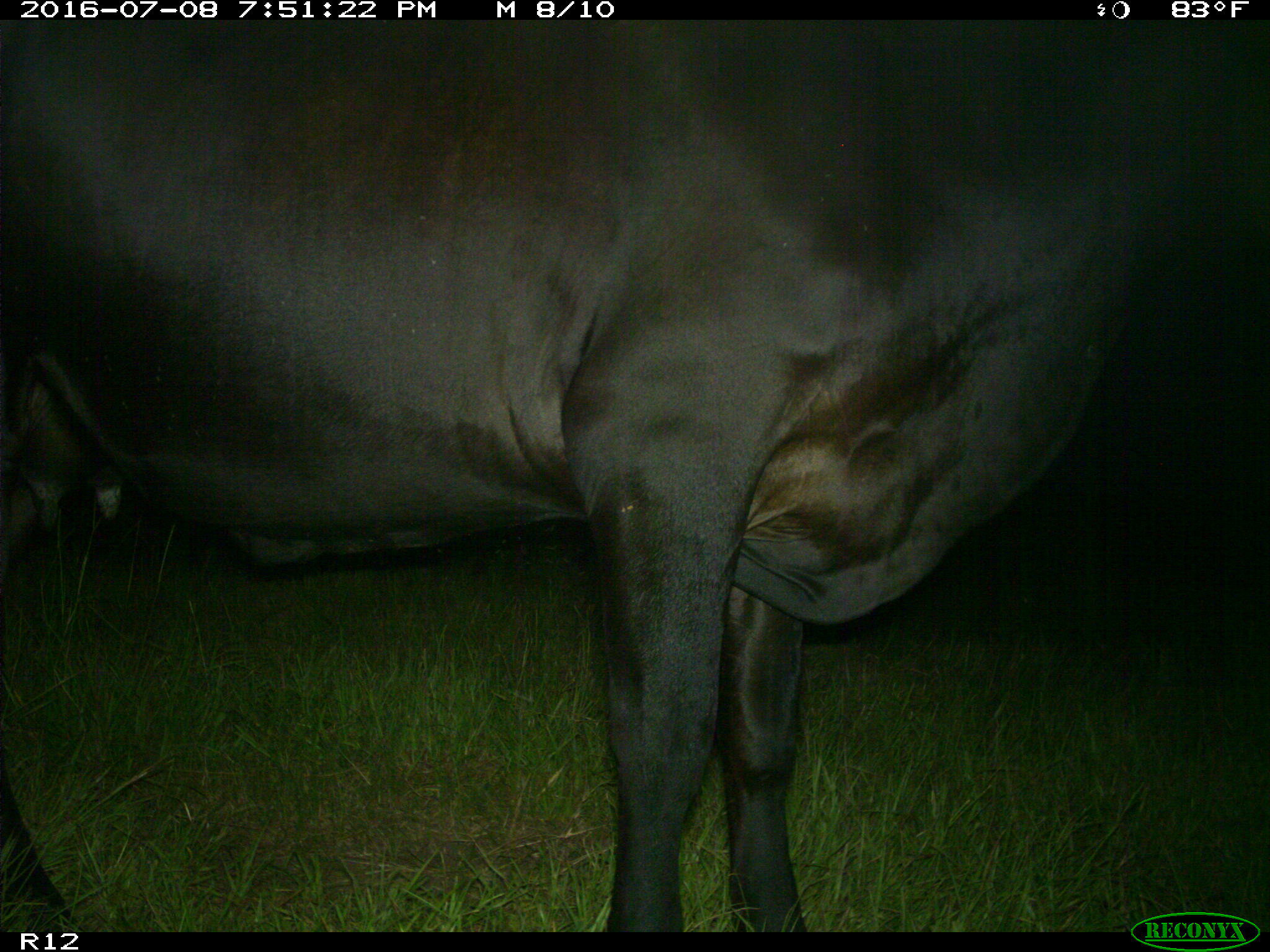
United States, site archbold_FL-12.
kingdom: Animalia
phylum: Chordata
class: Mammalia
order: Artiodactyla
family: Bovidae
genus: Bos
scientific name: Bos taurus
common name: domestic cow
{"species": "Bos taurus (domestic cow)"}